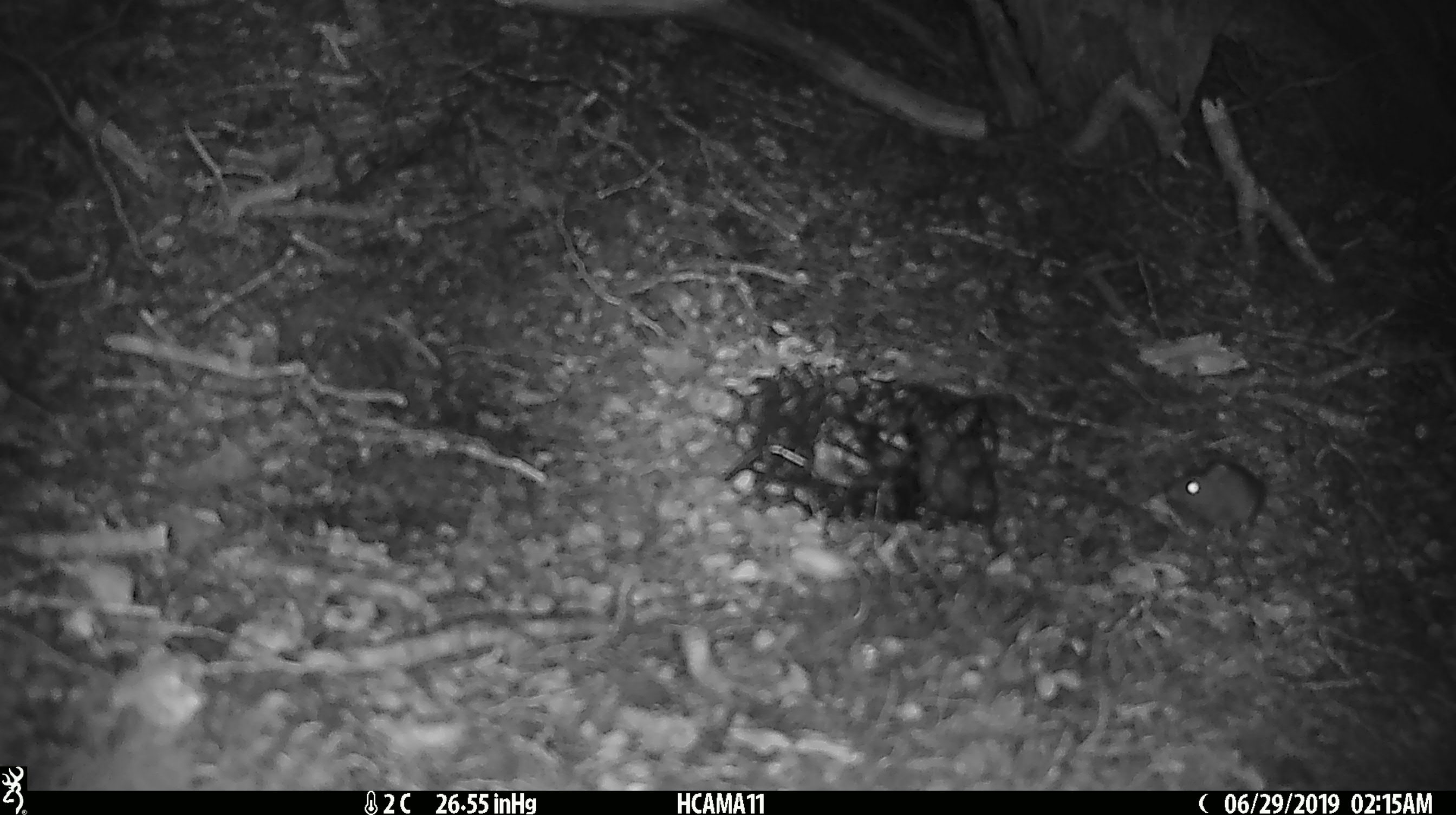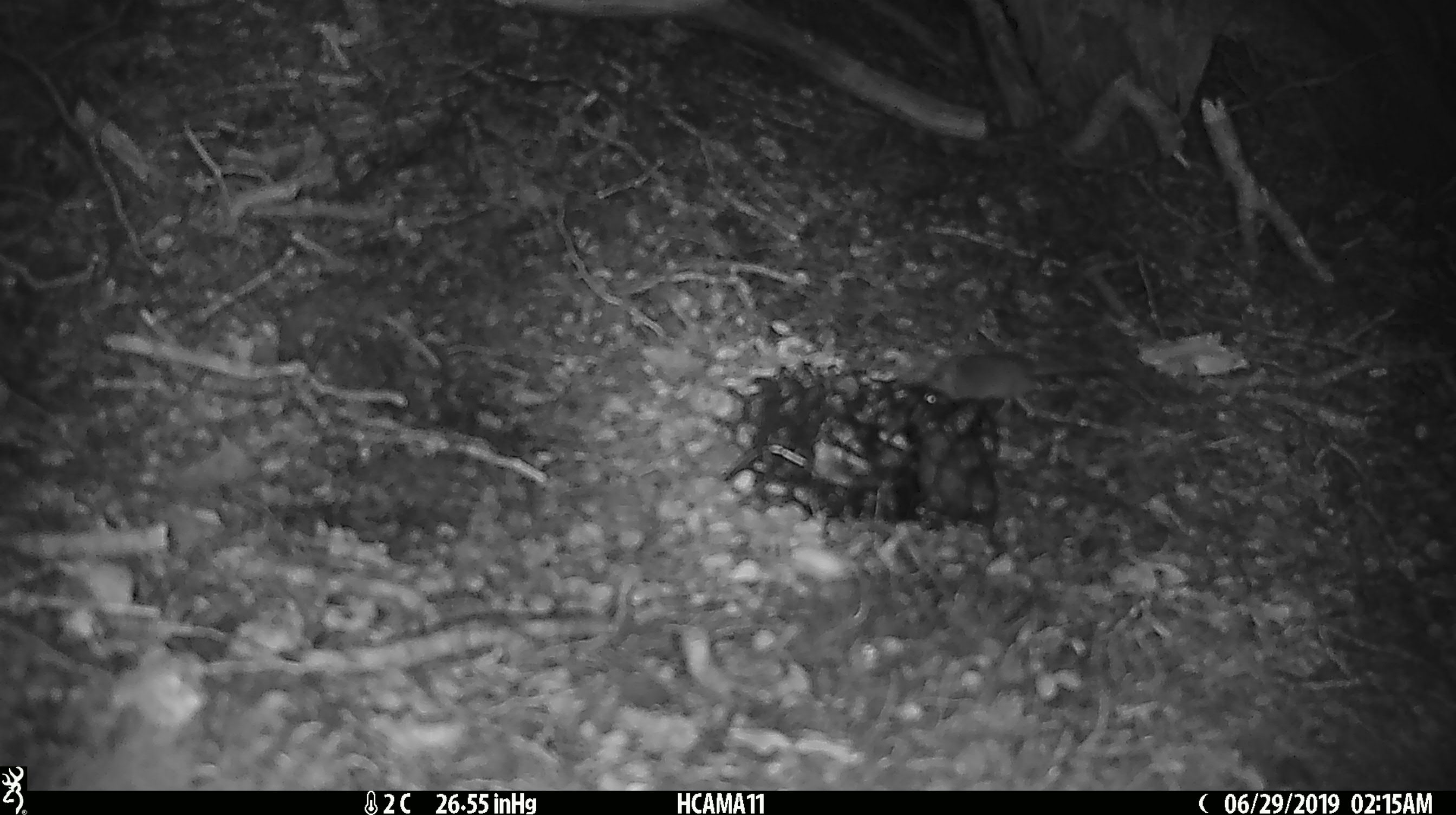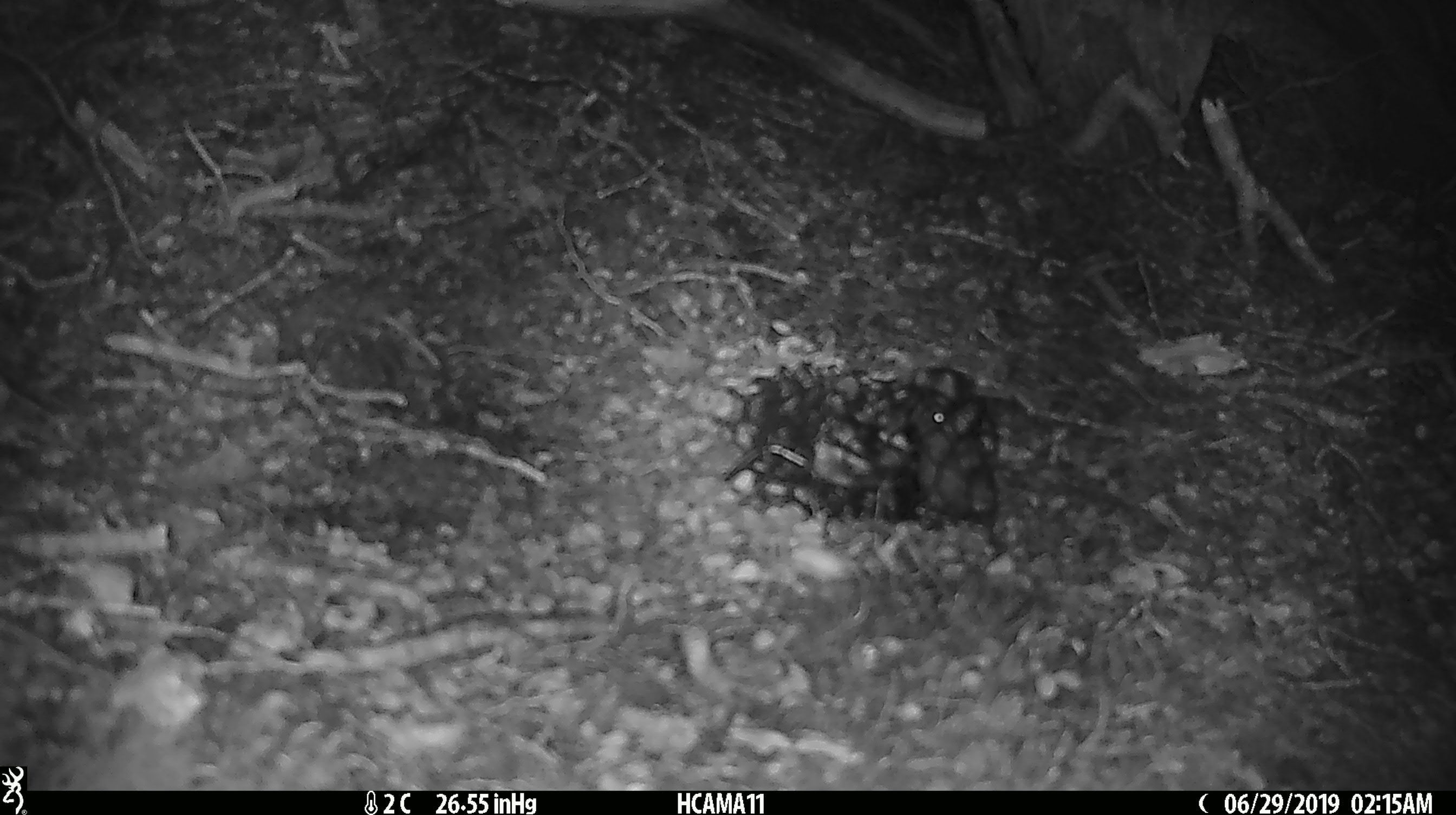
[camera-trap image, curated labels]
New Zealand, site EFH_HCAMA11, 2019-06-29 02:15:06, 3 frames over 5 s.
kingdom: Animalia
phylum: Chordata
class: Mammalia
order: Rodentia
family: Muridae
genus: Mus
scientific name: Mus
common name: mouse